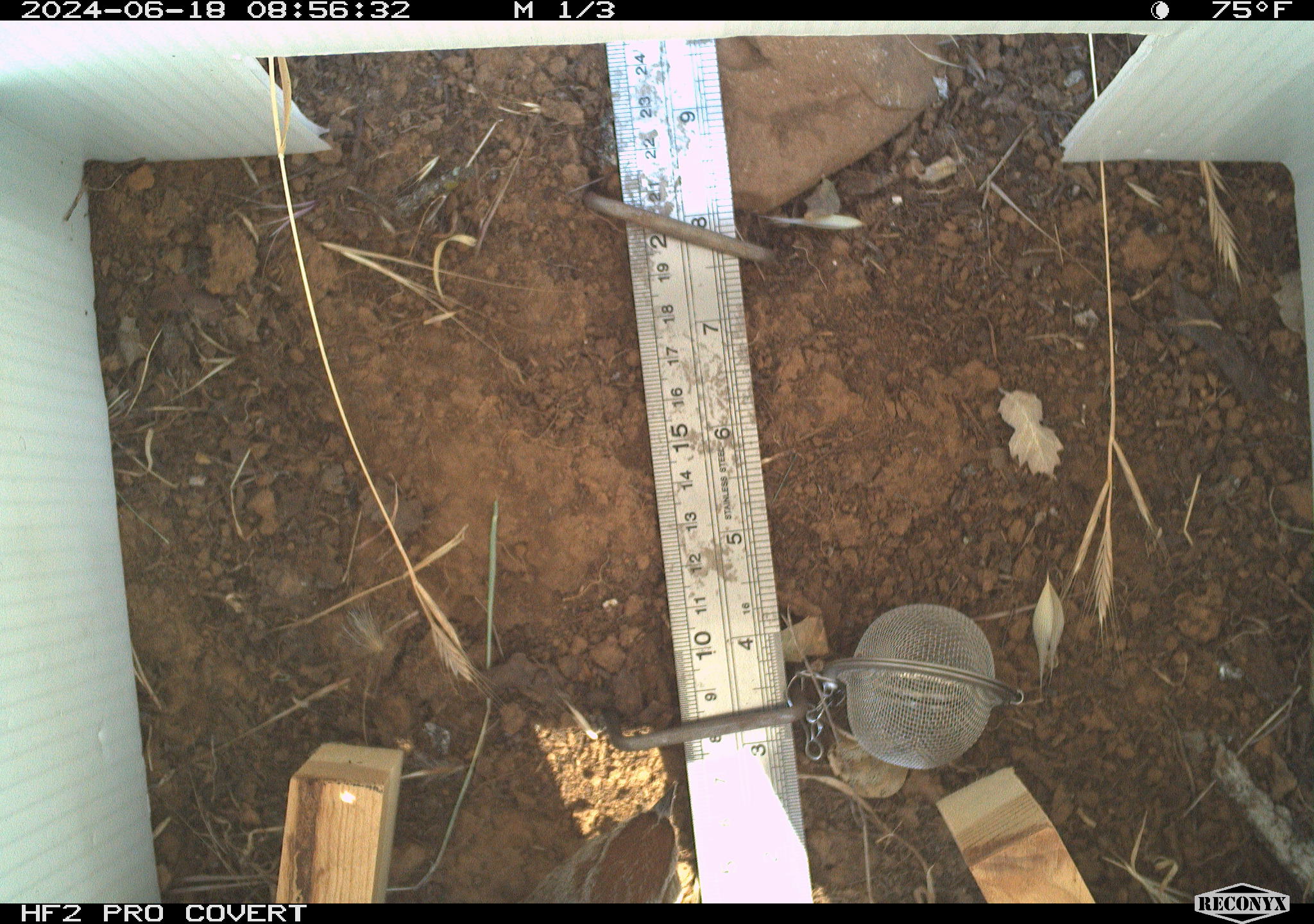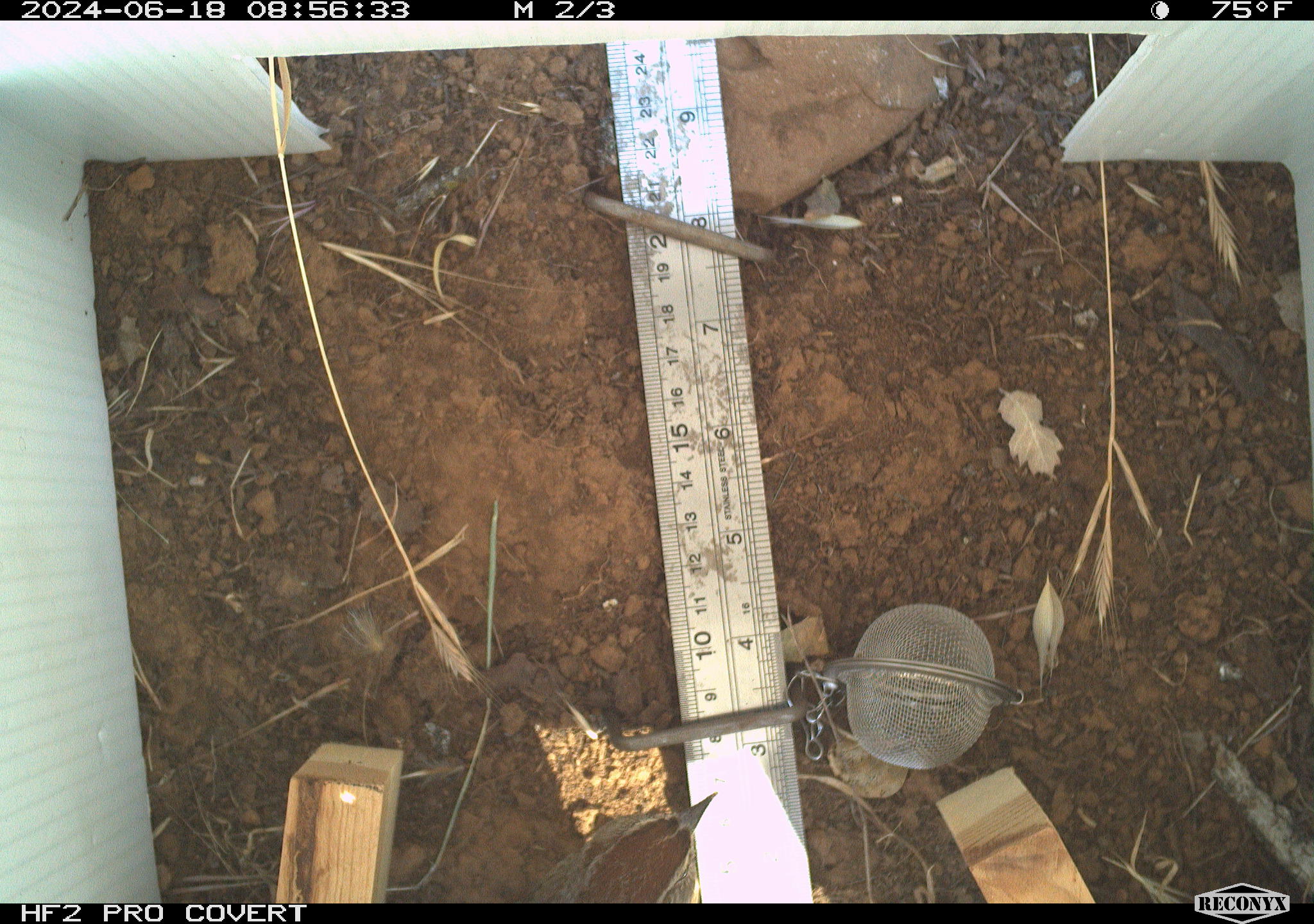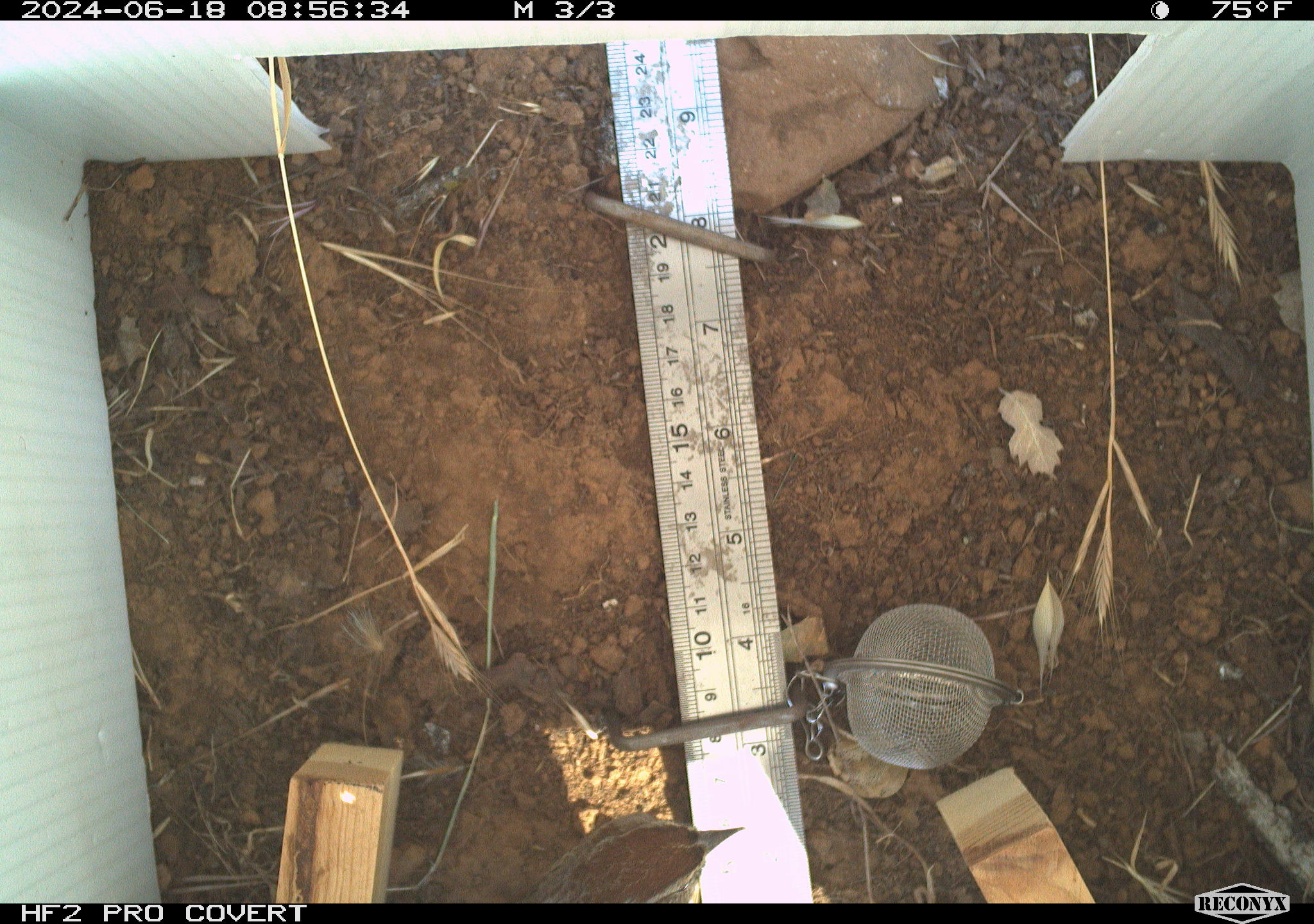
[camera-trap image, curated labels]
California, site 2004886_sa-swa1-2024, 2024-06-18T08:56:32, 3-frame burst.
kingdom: Animalia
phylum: Chordata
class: Aves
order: Passeriformes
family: Passerellidae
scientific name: Passerellidae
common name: new world sparrows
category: passerellidae family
Passerellidae family (new world sparrows) (Passerellidae).